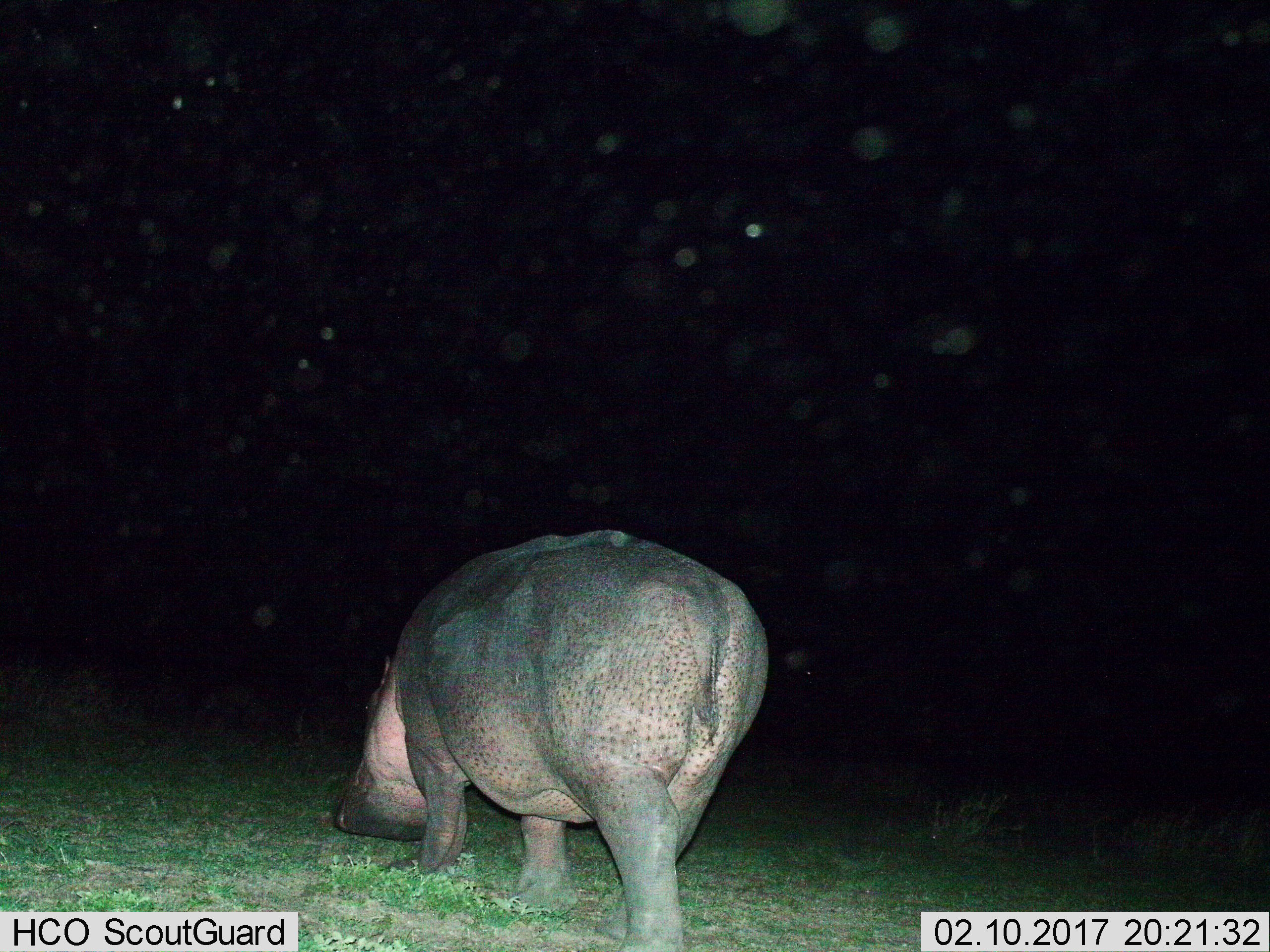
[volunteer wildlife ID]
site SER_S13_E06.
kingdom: Animalia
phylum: Chordata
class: Mammalia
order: Artiodactyla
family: Hippopotamidae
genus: Hippopotamus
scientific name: Hippopotamus amphibius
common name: hippopotamus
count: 1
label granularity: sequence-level